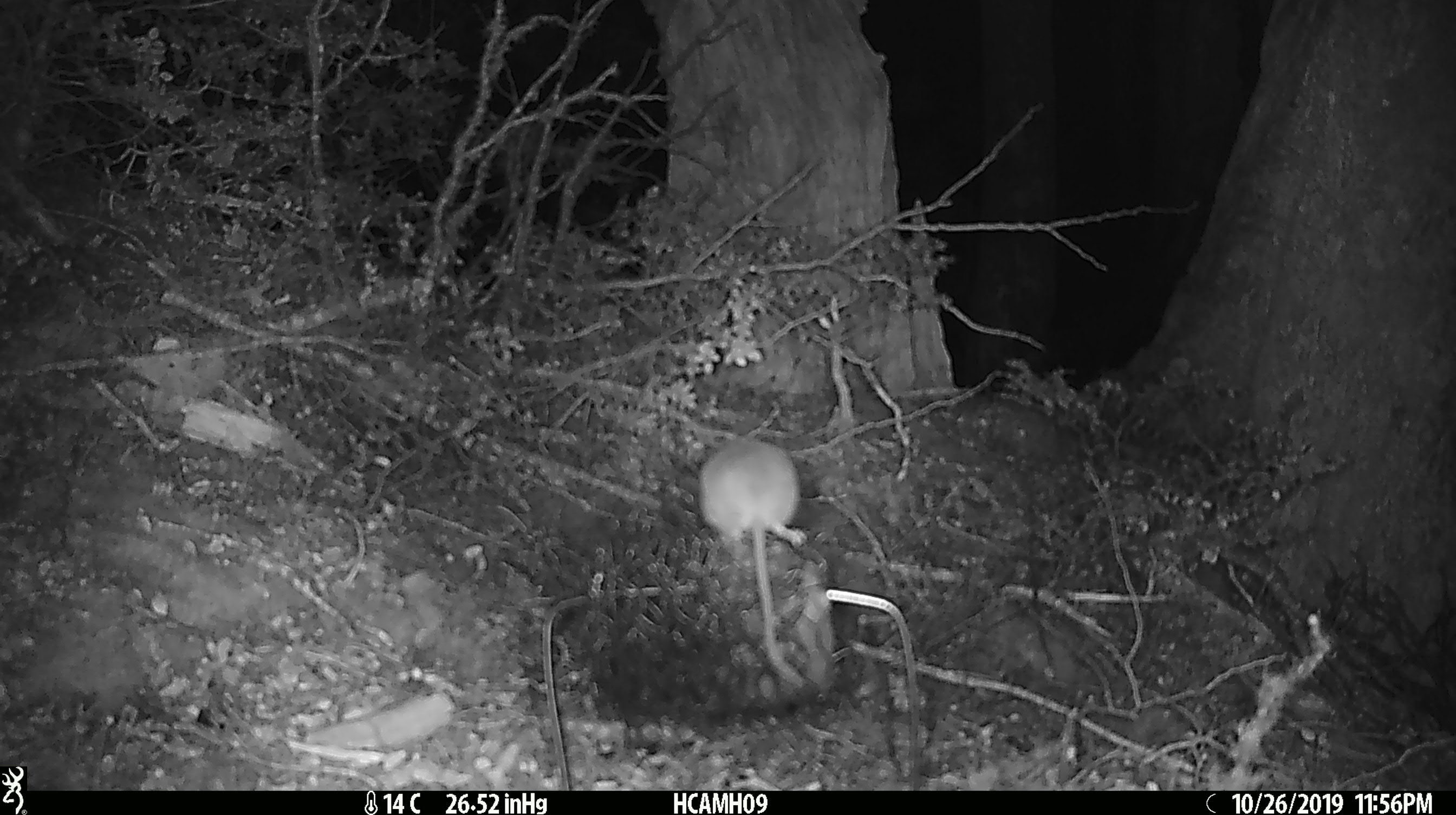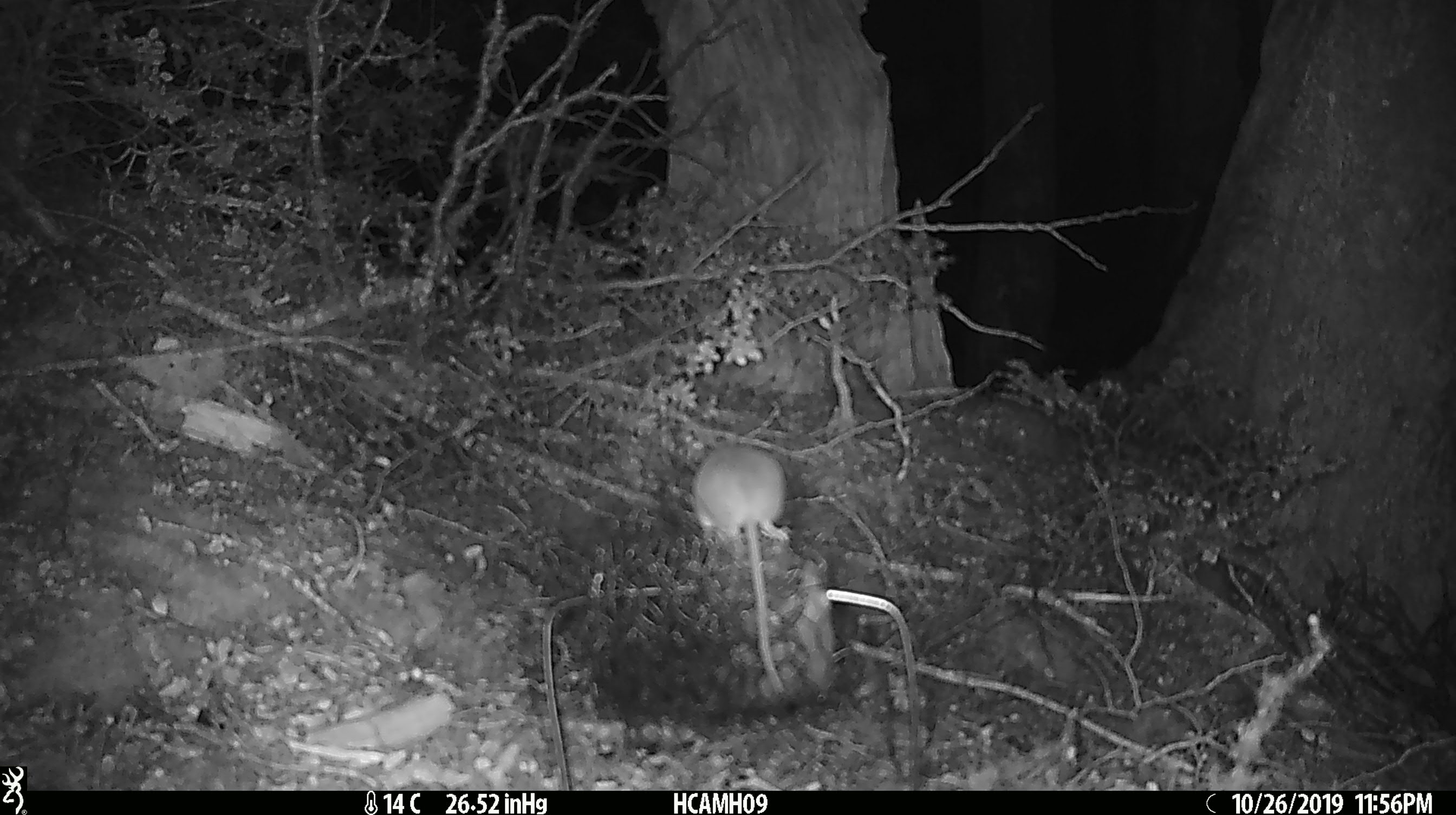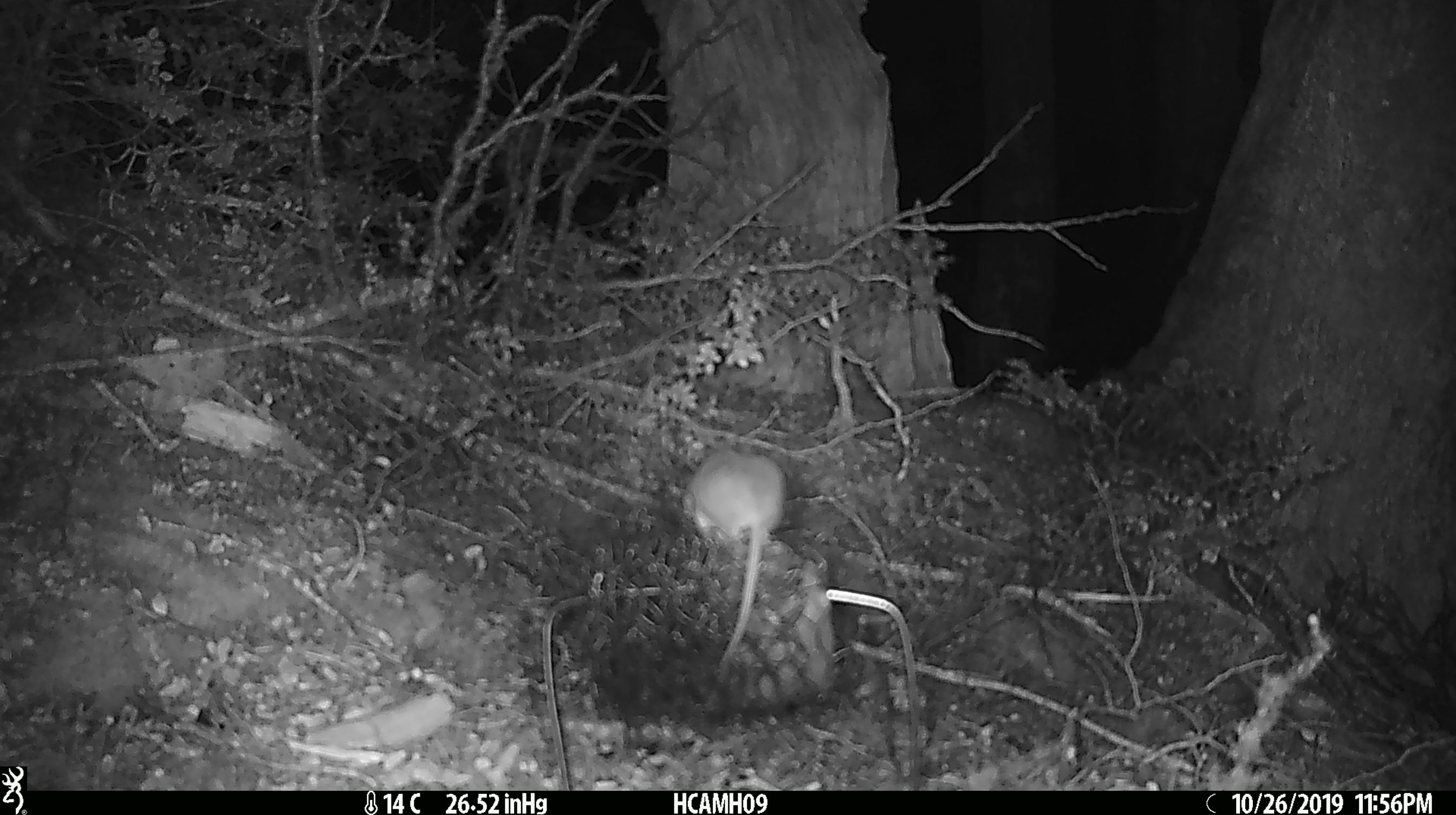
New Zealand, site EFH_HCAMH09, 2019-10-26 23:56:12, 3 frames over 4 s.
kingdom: Animalia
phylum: Chordata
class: Mammalia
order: Rodentia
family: Muridae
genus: Mus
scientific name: Mus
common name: mouse